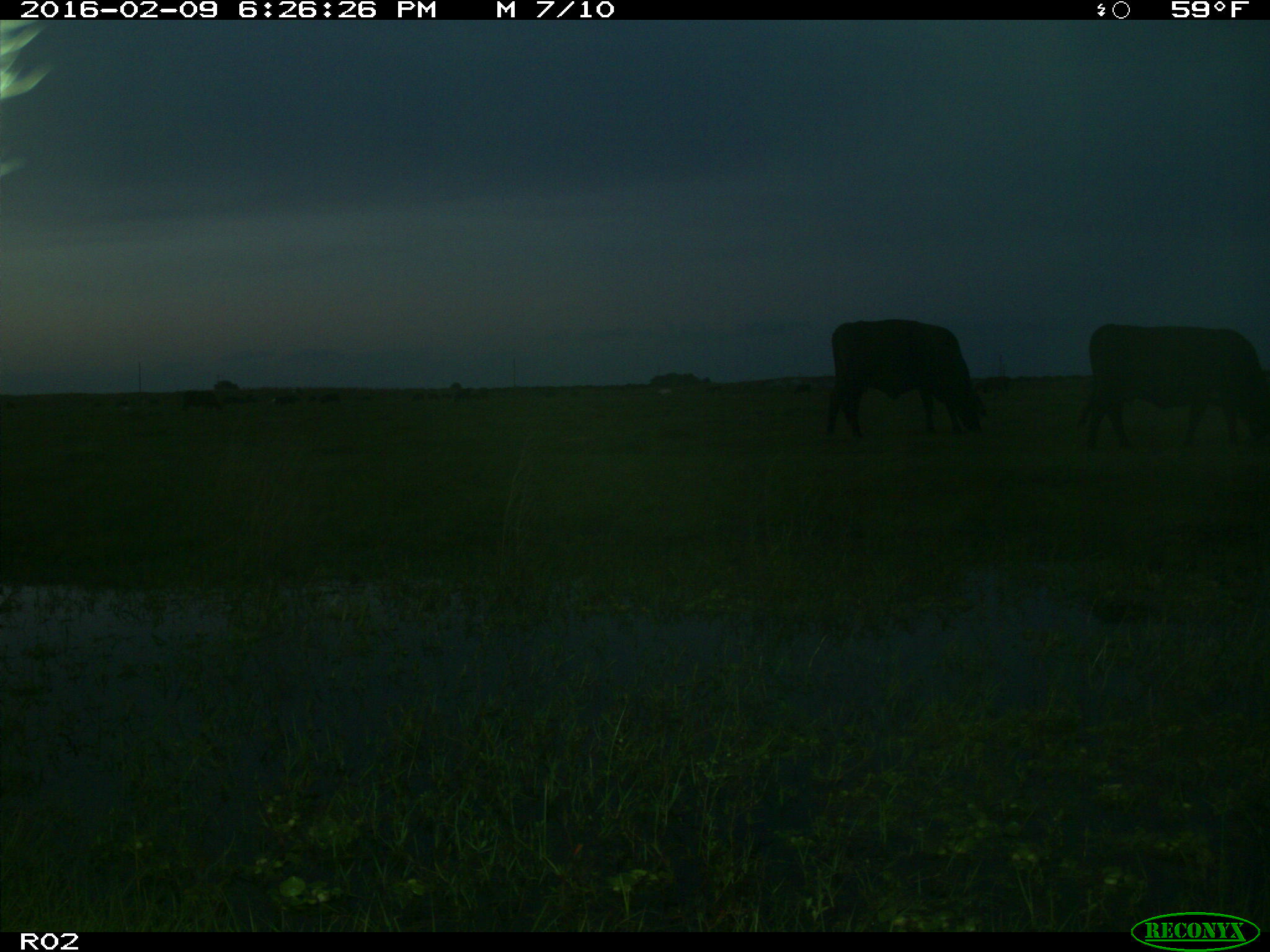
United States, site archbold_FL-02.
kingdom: Animalia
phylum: Chordata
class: Mammalia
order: Artiodactyla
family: Bovidae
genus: Bos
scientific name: Bos taurus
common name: domestic cow